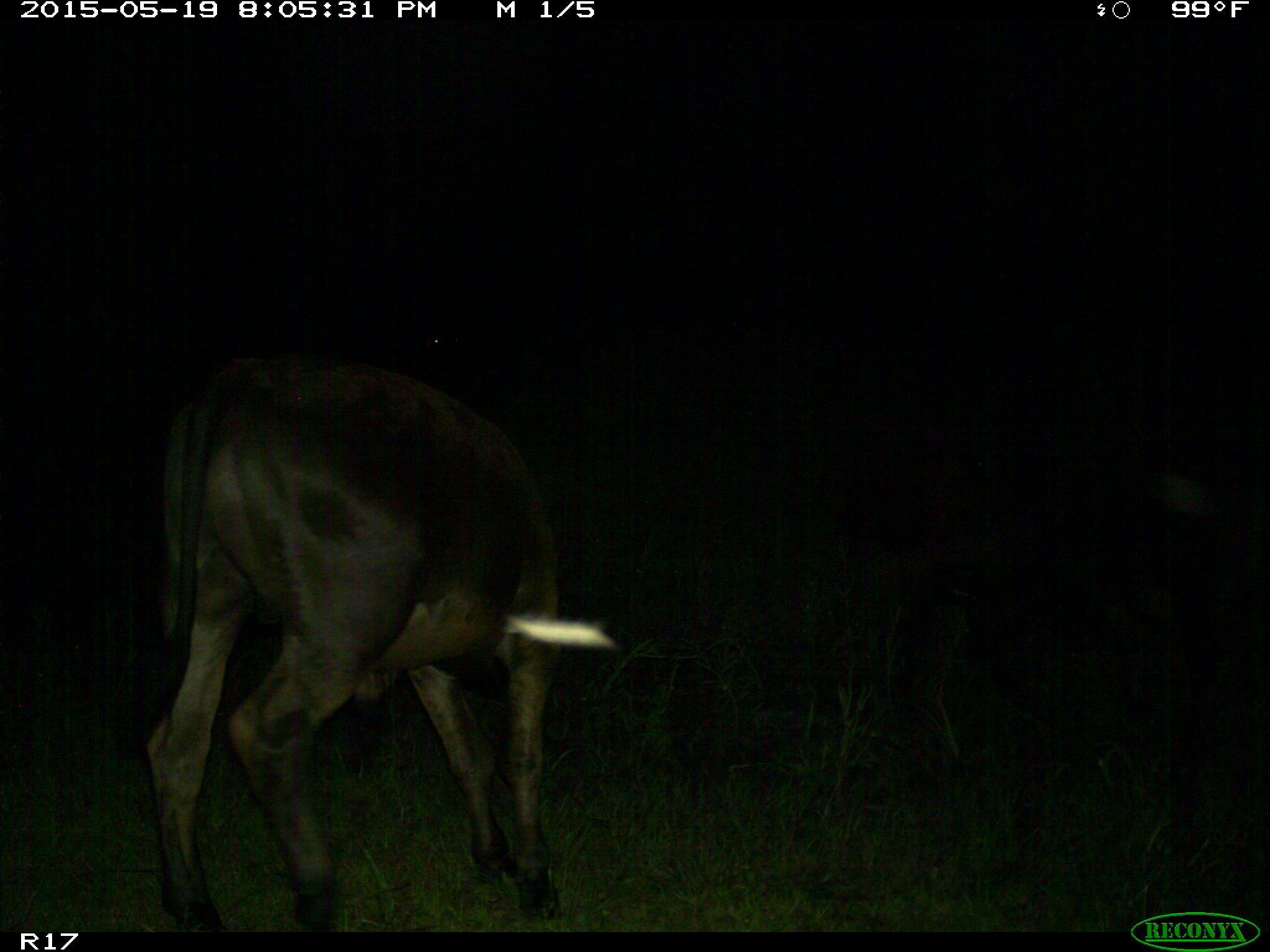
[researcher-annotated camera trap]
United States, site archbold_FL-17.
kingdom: Animalia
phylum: Chordata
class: Mammalia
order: Artiodactyla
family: Bovidae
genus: Bos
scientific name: Bos taurus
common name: domestic cow